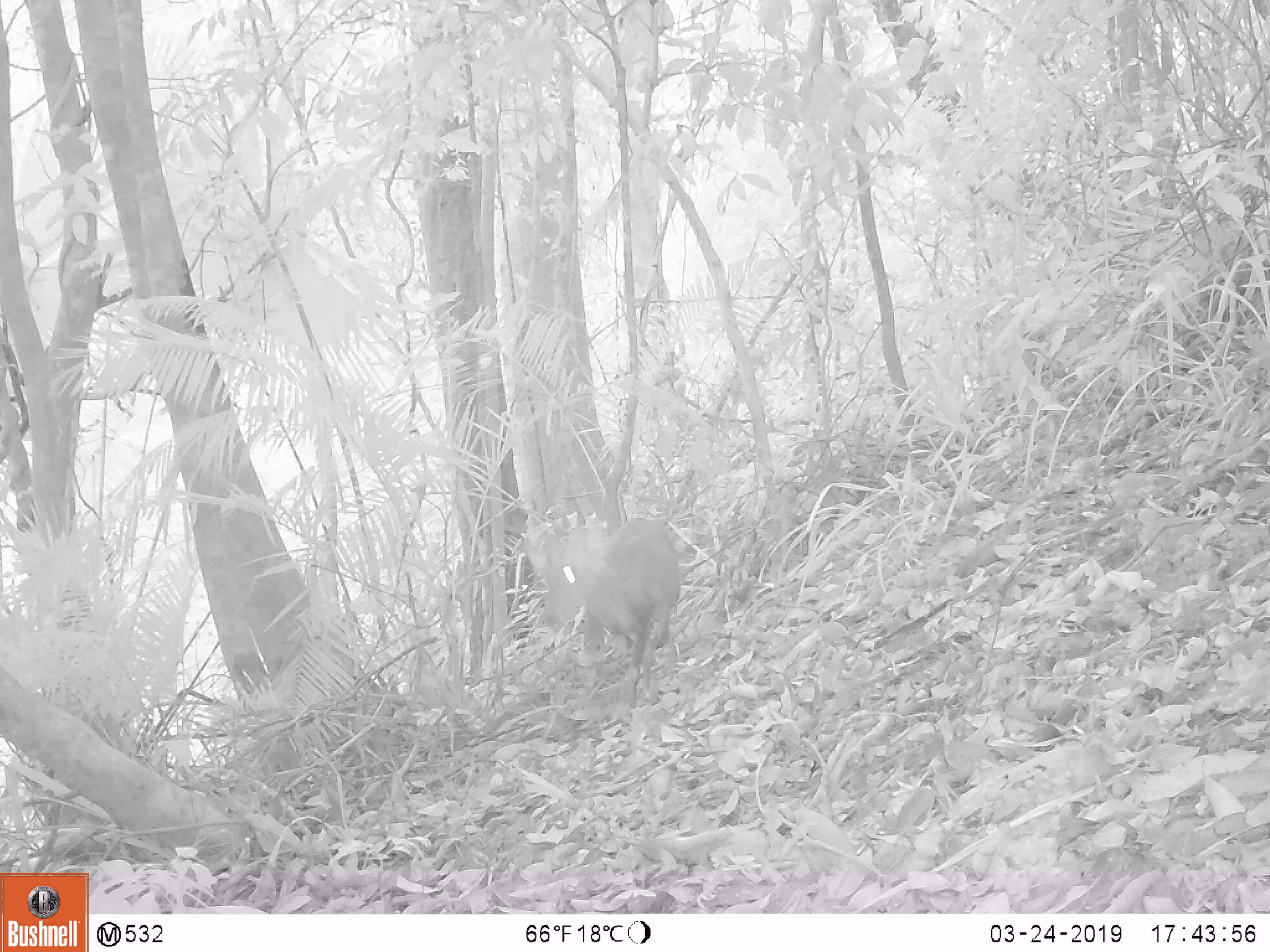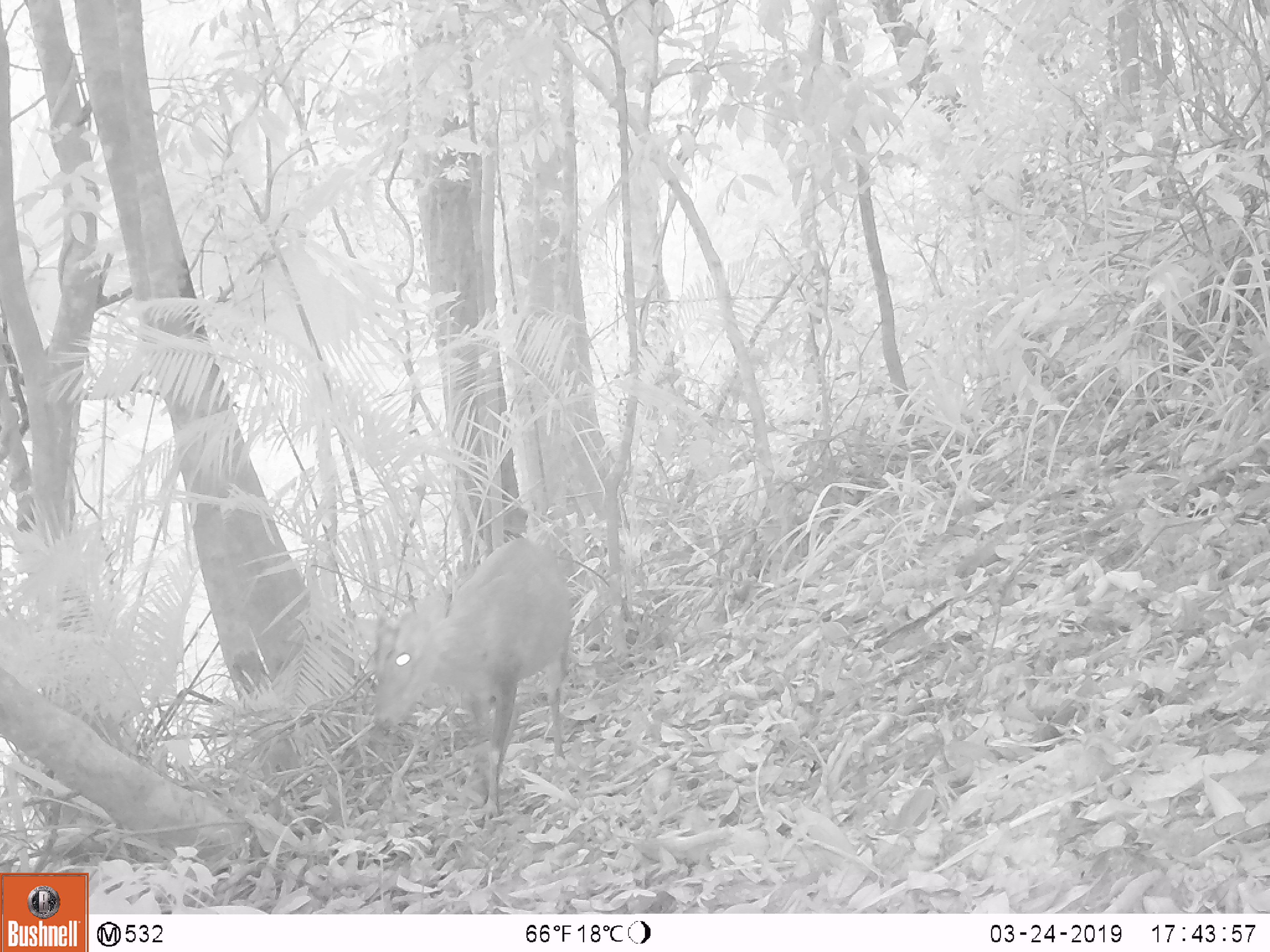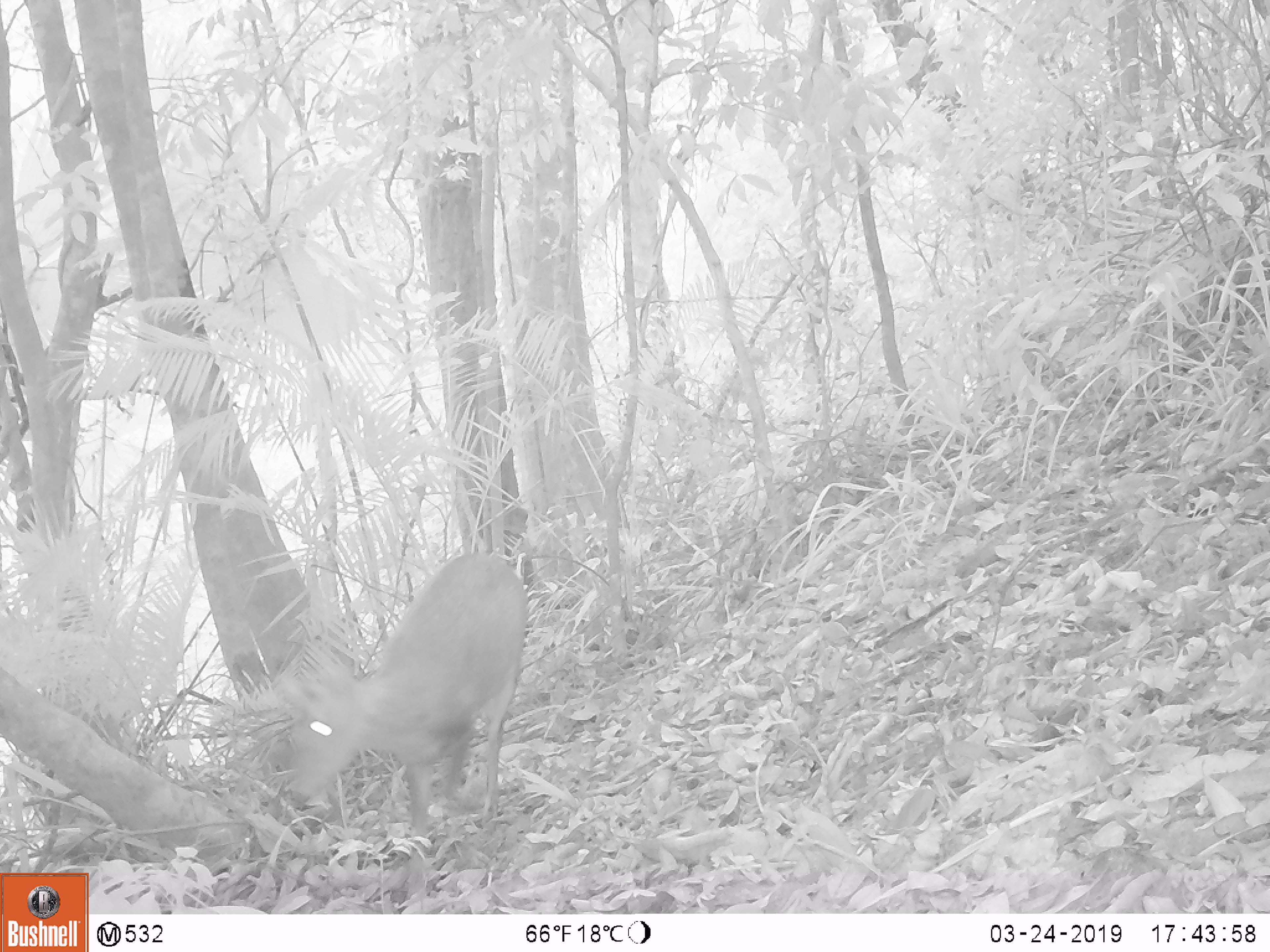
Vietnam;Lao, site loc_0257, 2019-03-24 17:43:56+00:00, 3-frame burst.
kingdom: Animalia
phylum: Chordata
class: Mammalia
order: Artiodactyla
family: Cervidae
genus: Muntiacus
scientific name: Muntiacus rooseveltorum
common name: roosevelt's muntjac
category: roosevelts muntjac group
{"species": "roosevelts muntjac group (roosevelt's muntjac) (Muntiacus rooseveltorum)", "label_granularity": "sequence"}